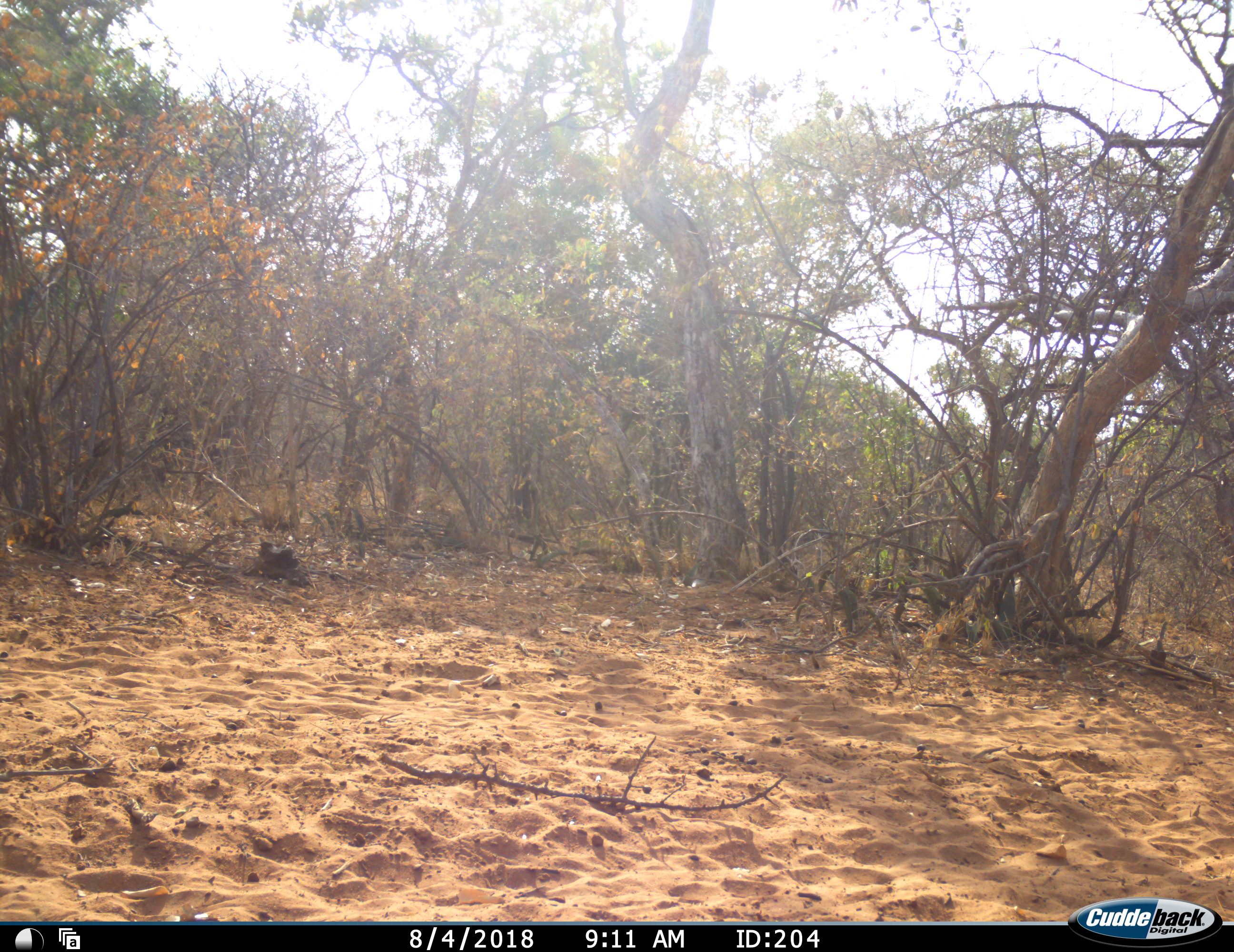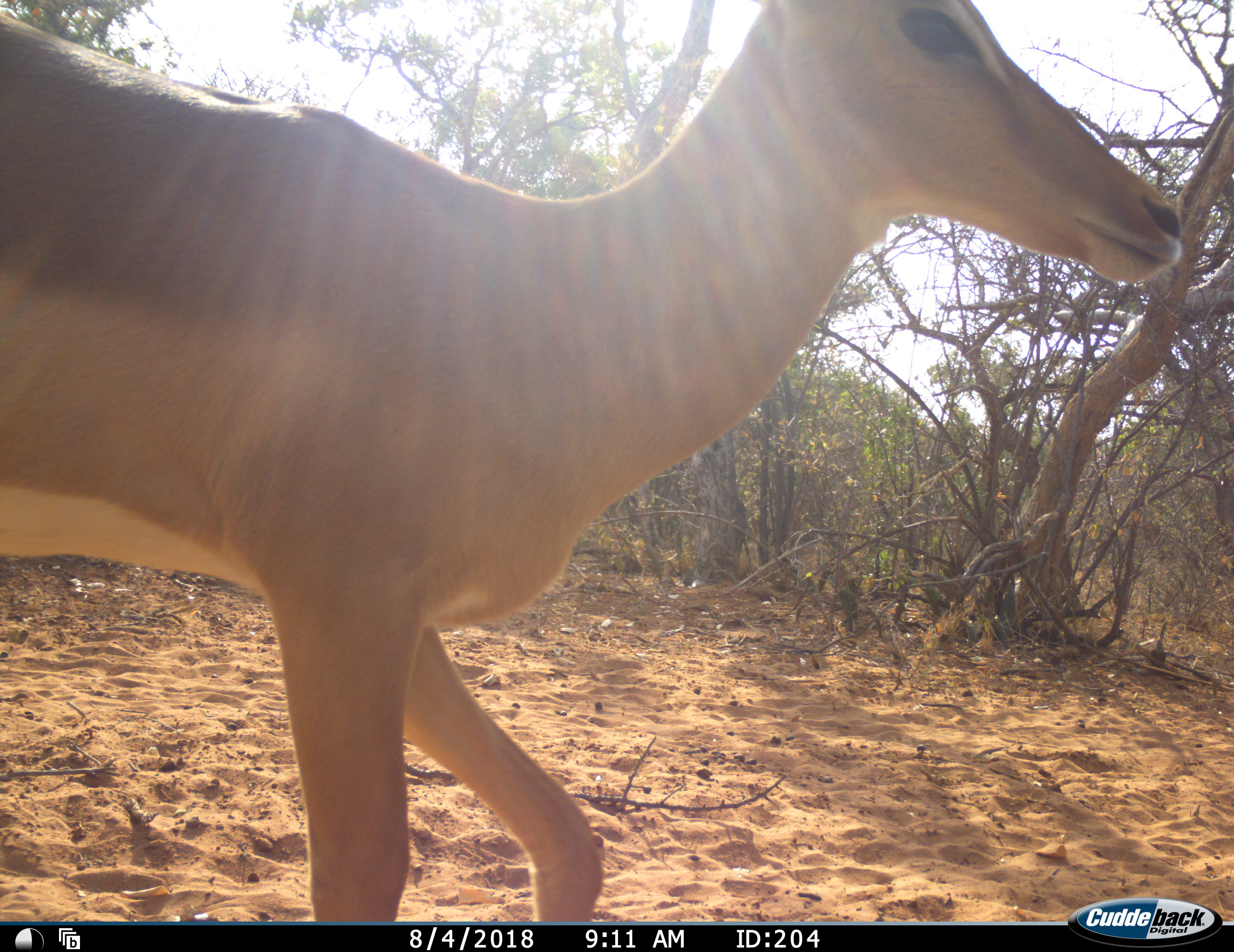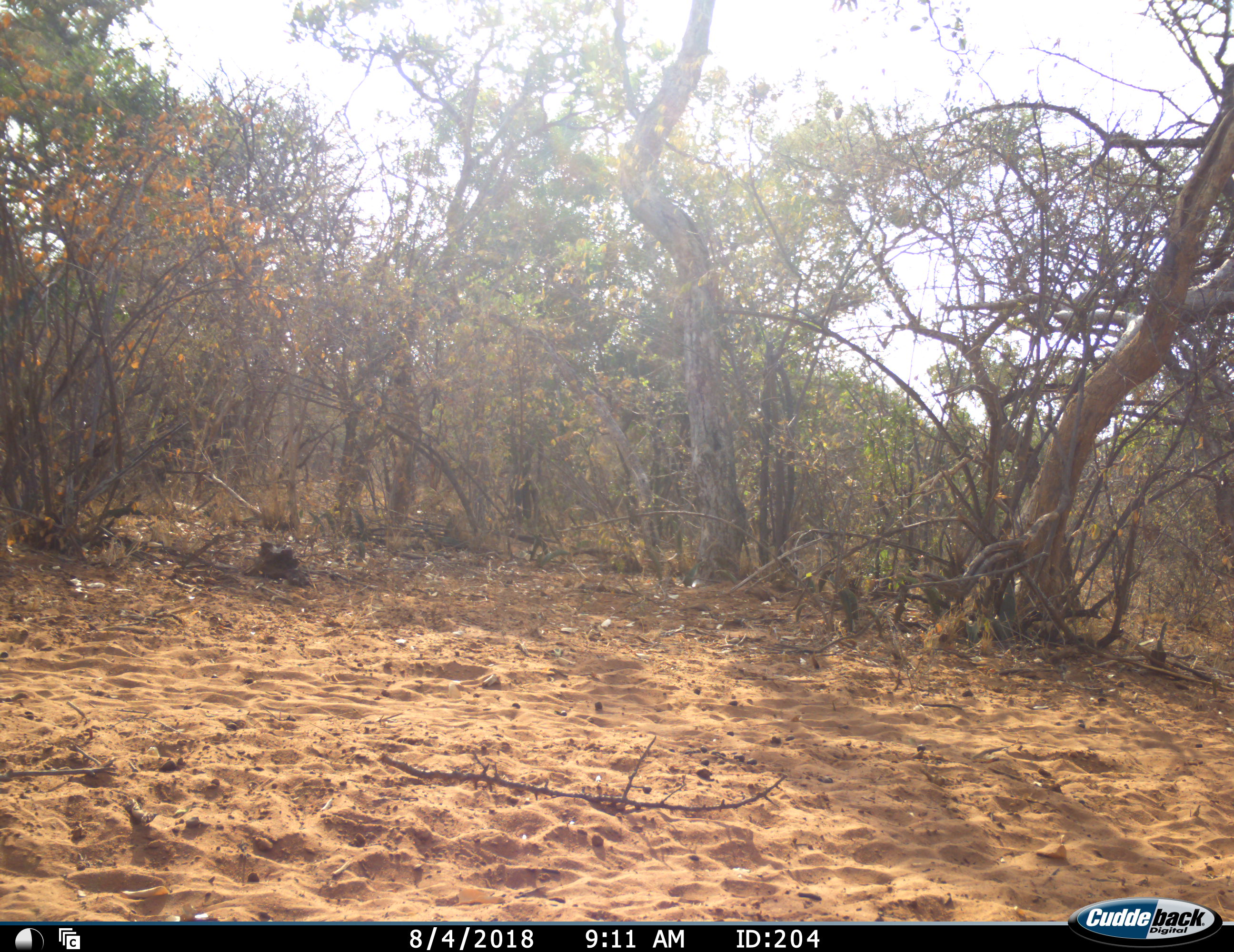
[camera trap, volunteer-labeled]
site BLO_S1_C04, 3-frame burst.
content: unidentified animal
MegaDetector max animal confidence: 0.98